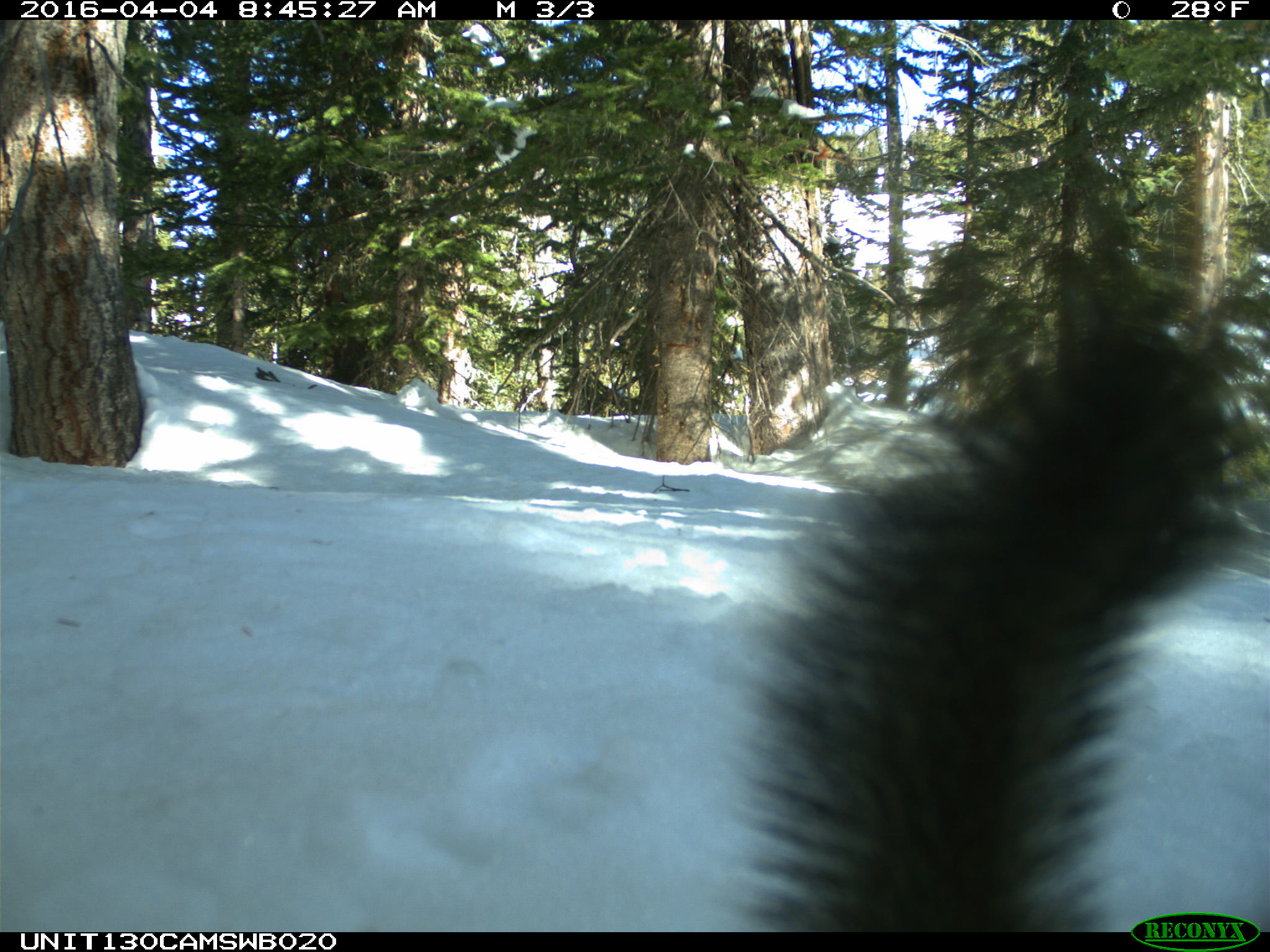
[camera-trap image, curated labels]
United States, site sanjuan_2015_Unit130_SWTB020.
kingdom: Animalia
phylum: Chordata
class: Mammalia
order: Rodentia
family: Sciuridae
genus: Tamiasciurus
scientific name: Tamiasciurus hudsonicus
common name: american red squirrel